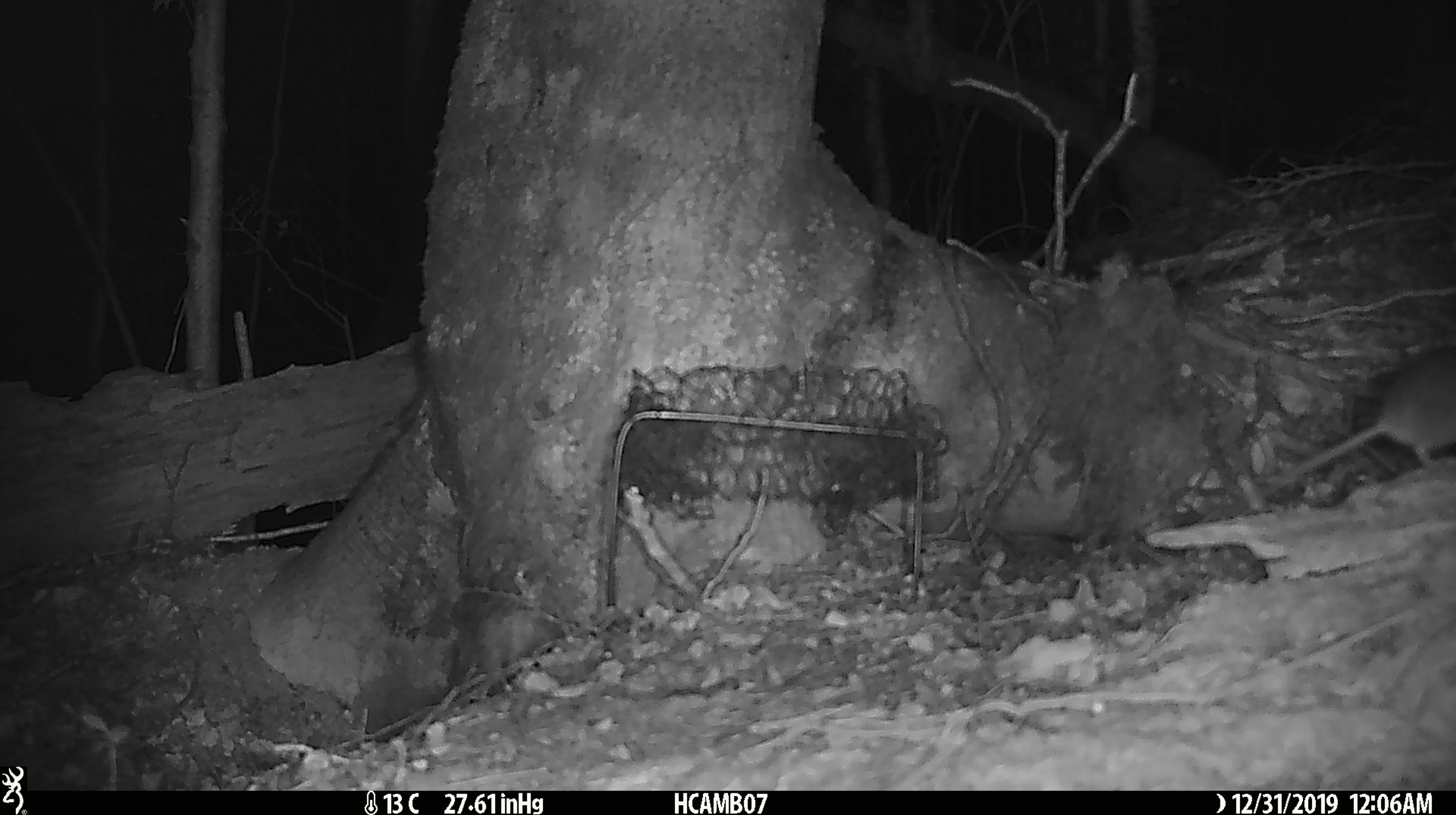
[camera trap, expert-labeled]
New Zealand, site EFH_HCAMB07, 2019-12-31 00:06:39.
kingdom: Animalia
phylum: Chordata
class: Mammalia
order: Rodentia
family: Muridae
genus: Mus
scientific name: Mus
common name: mouse